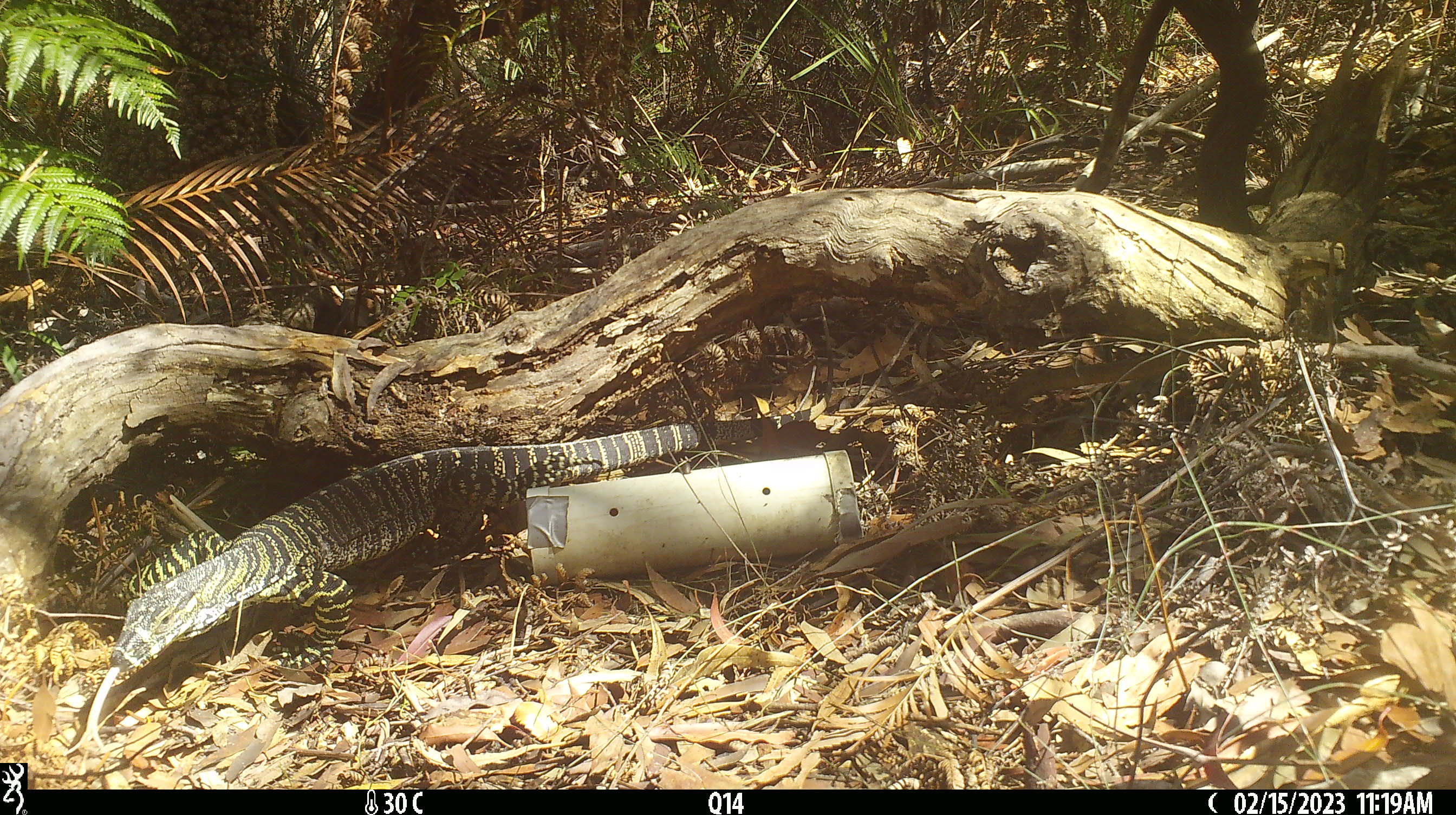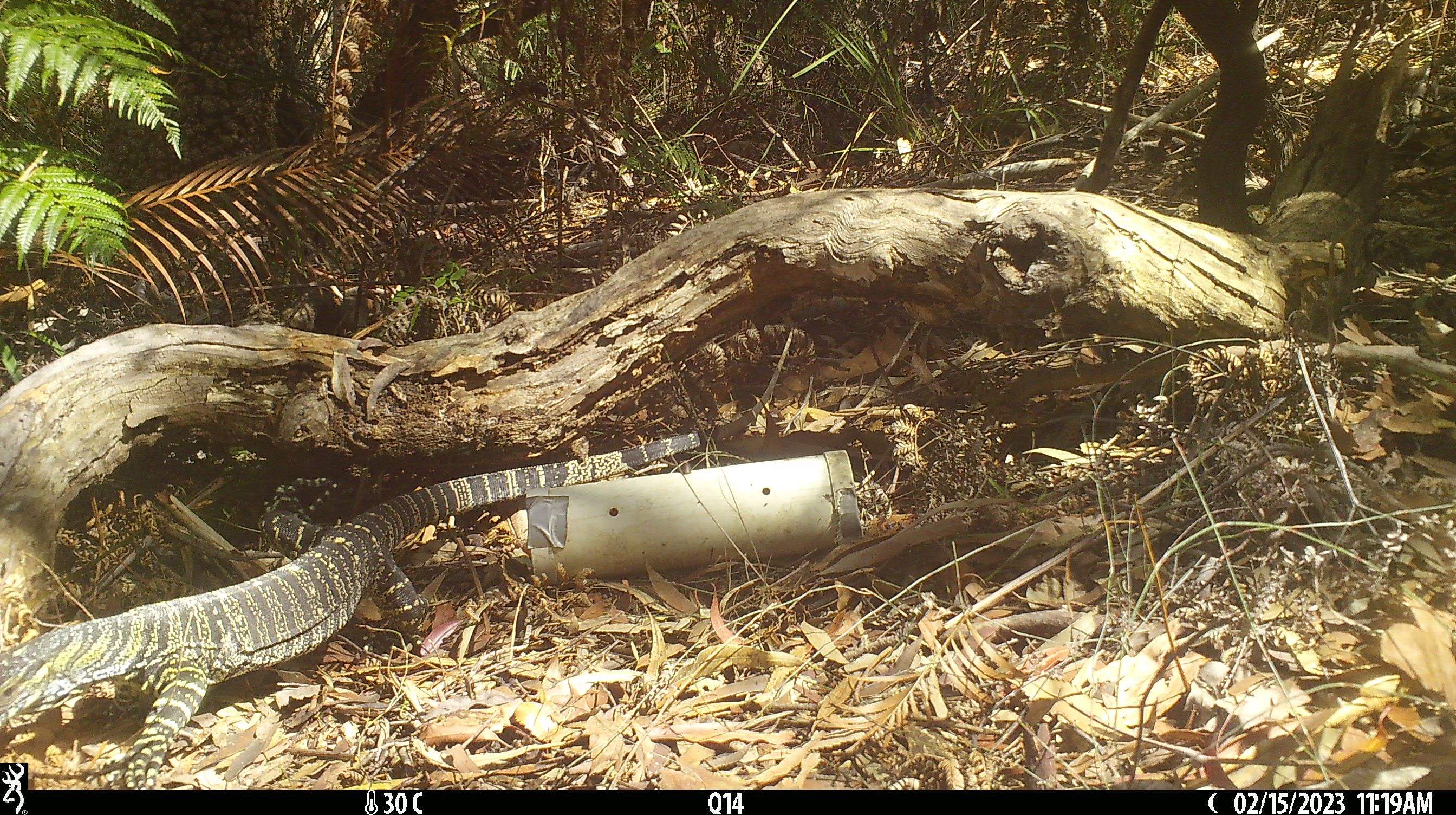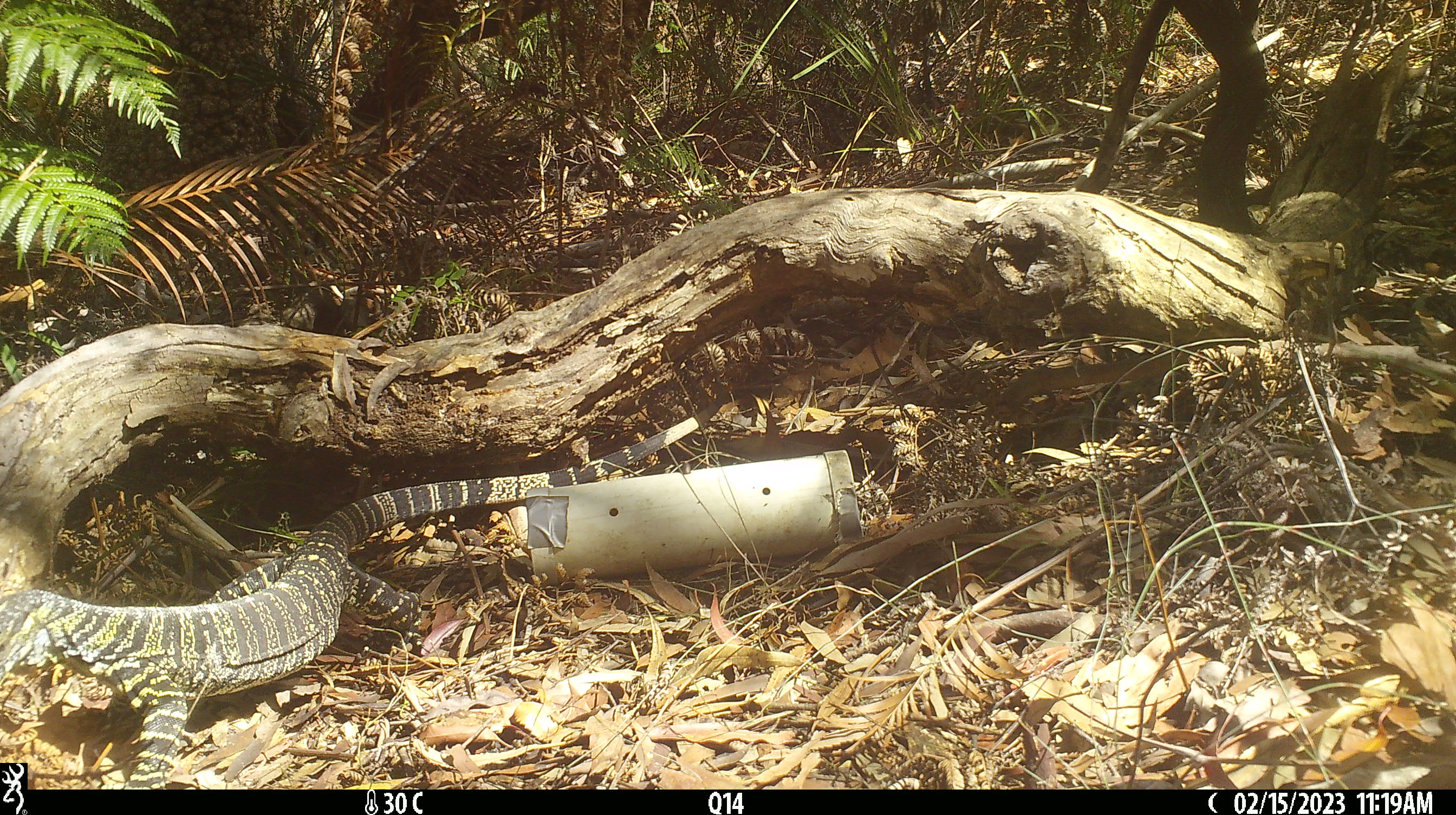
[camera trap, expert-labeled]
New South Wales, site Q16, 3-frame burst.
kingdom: Animalia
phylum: Chordata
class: Reptilia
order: Squamata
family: Varanidae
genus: Varanus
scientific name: Varanus varius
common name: lace monitor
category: goanna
Goanna (lace monitor) (Varanus varius).